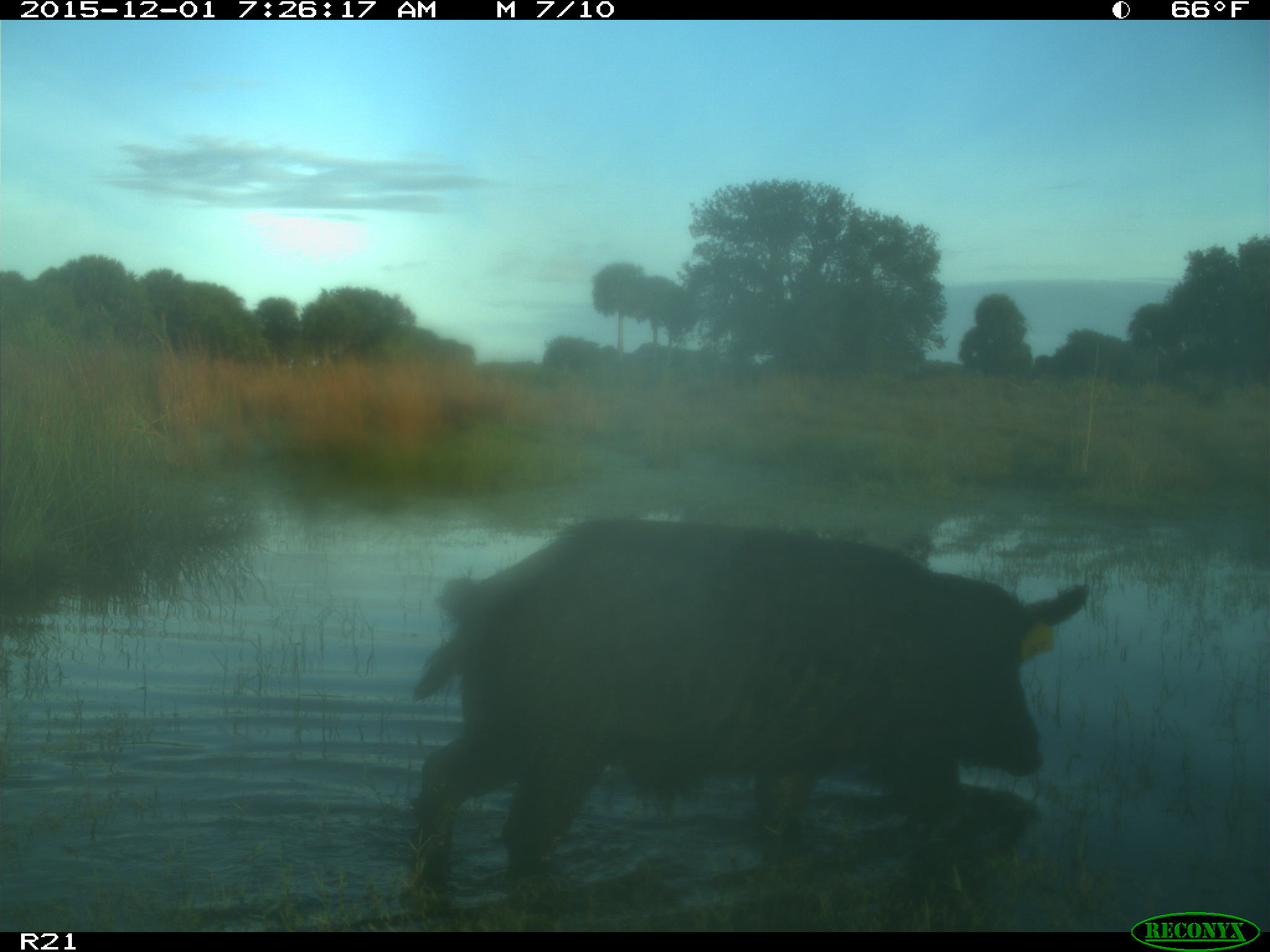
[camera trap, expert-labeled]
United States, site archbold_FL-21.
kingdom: Animalia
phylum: Chordata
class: Mammalia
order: Artiodactyla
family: Suidae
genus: Sus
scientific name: Sus scrofa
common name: wild boar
Sus scrofa (wild boar).